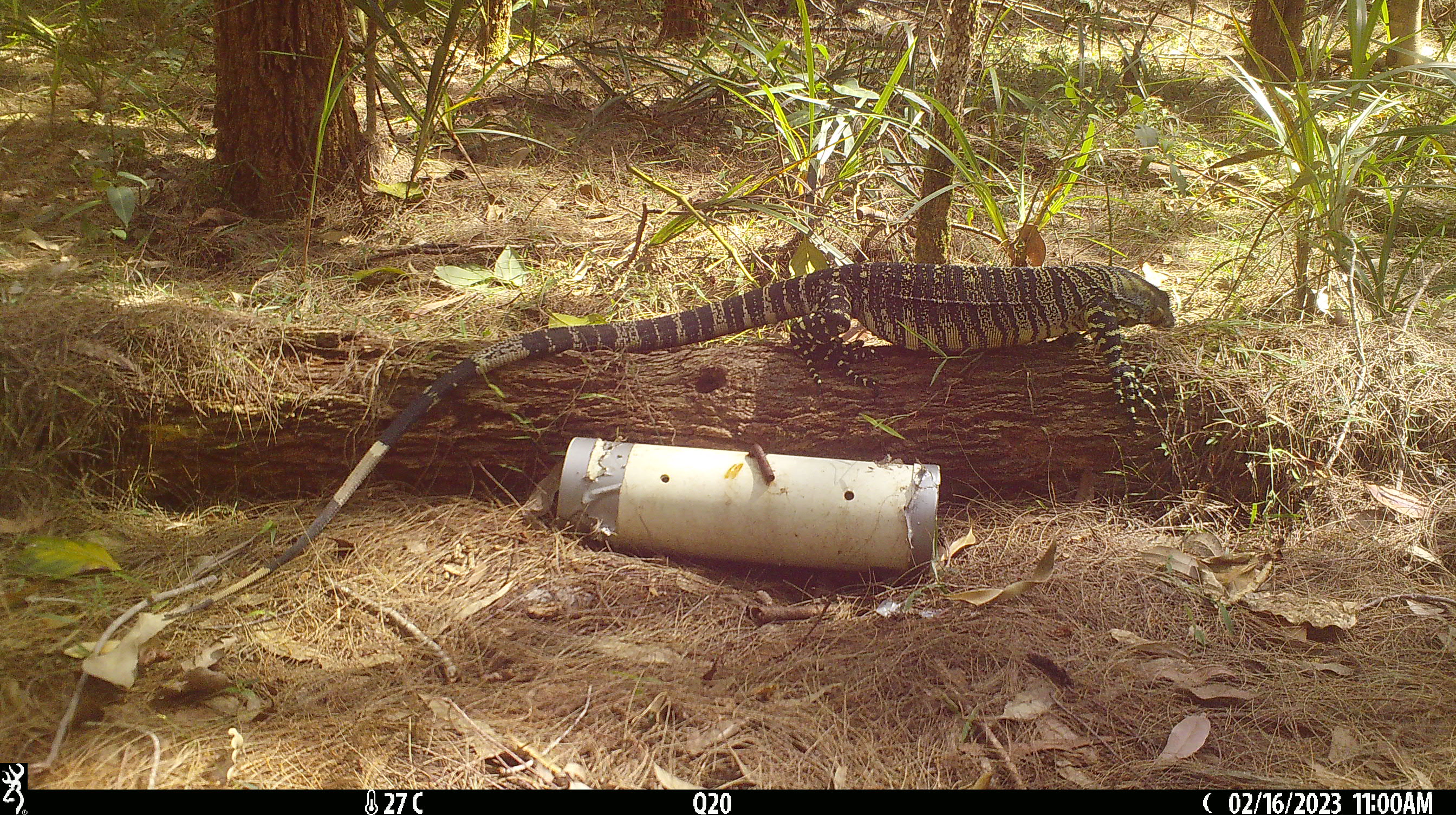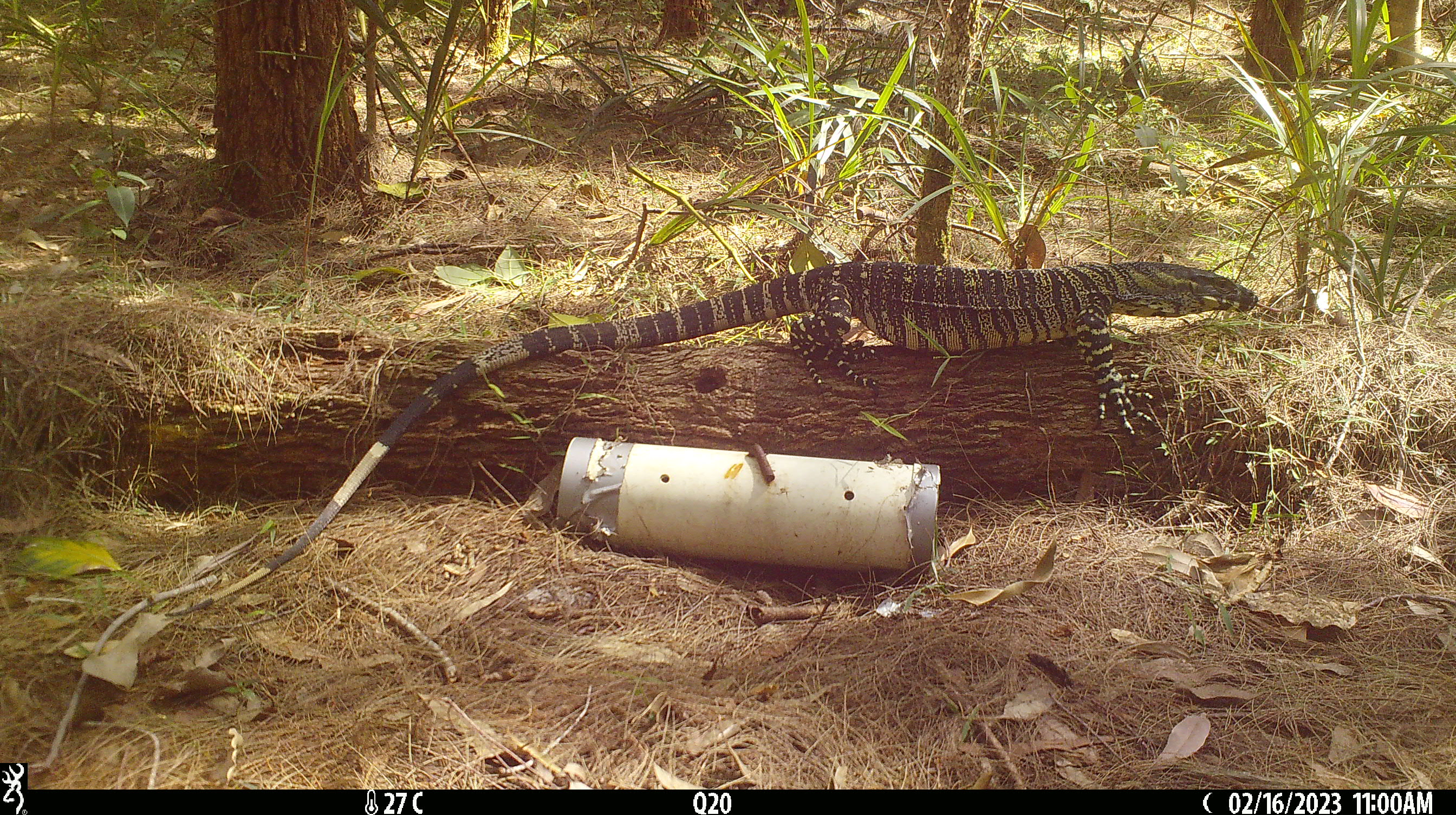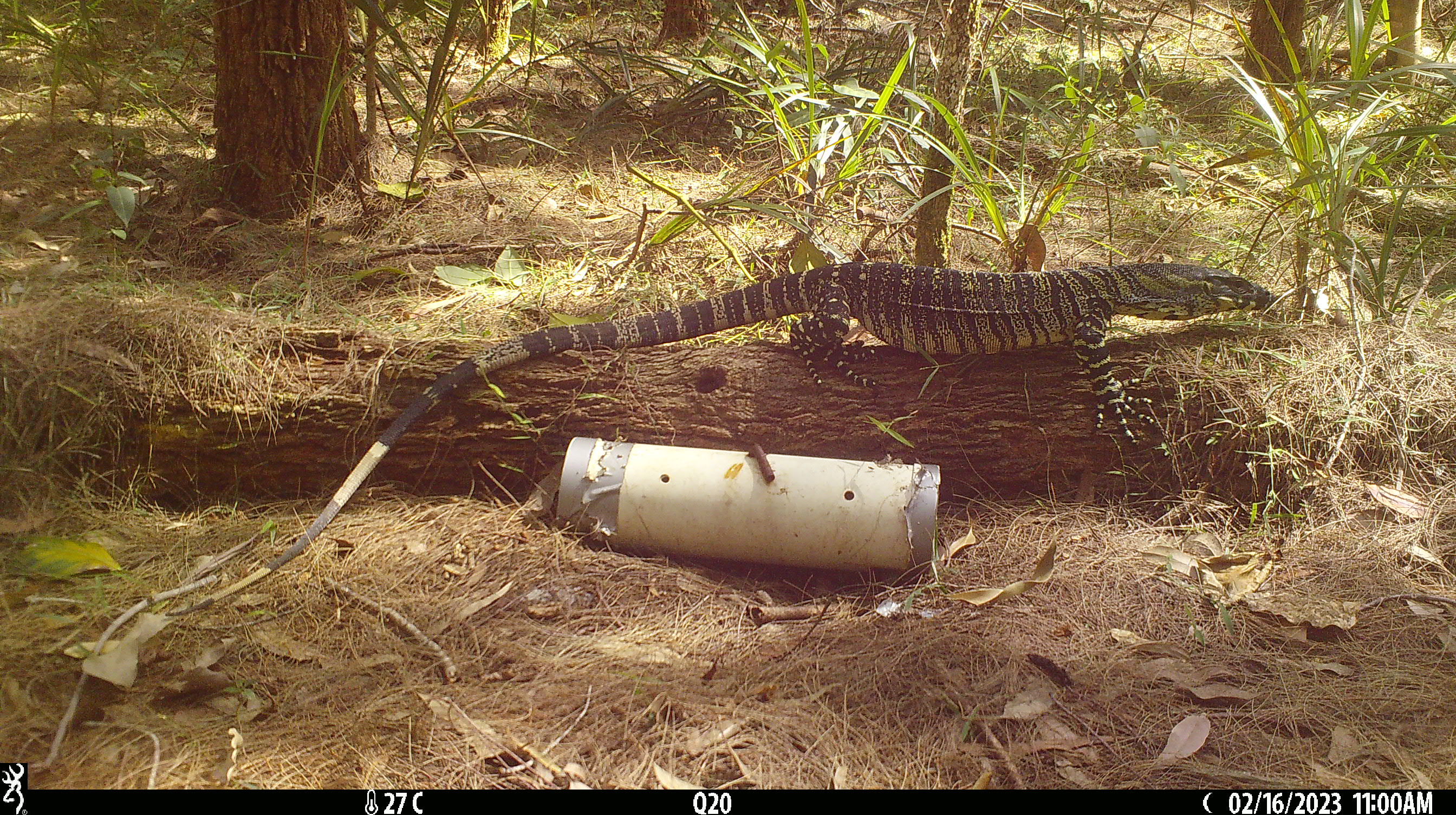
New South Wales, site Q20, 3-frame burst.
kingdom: Animalia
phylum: Chordata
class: Reptilia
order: Squamata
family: Varanidae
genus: Varanus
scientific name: Varanus varius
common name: lace monitor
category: goanna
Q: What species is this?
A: Goanna (lace monitor) (Varanus varius).